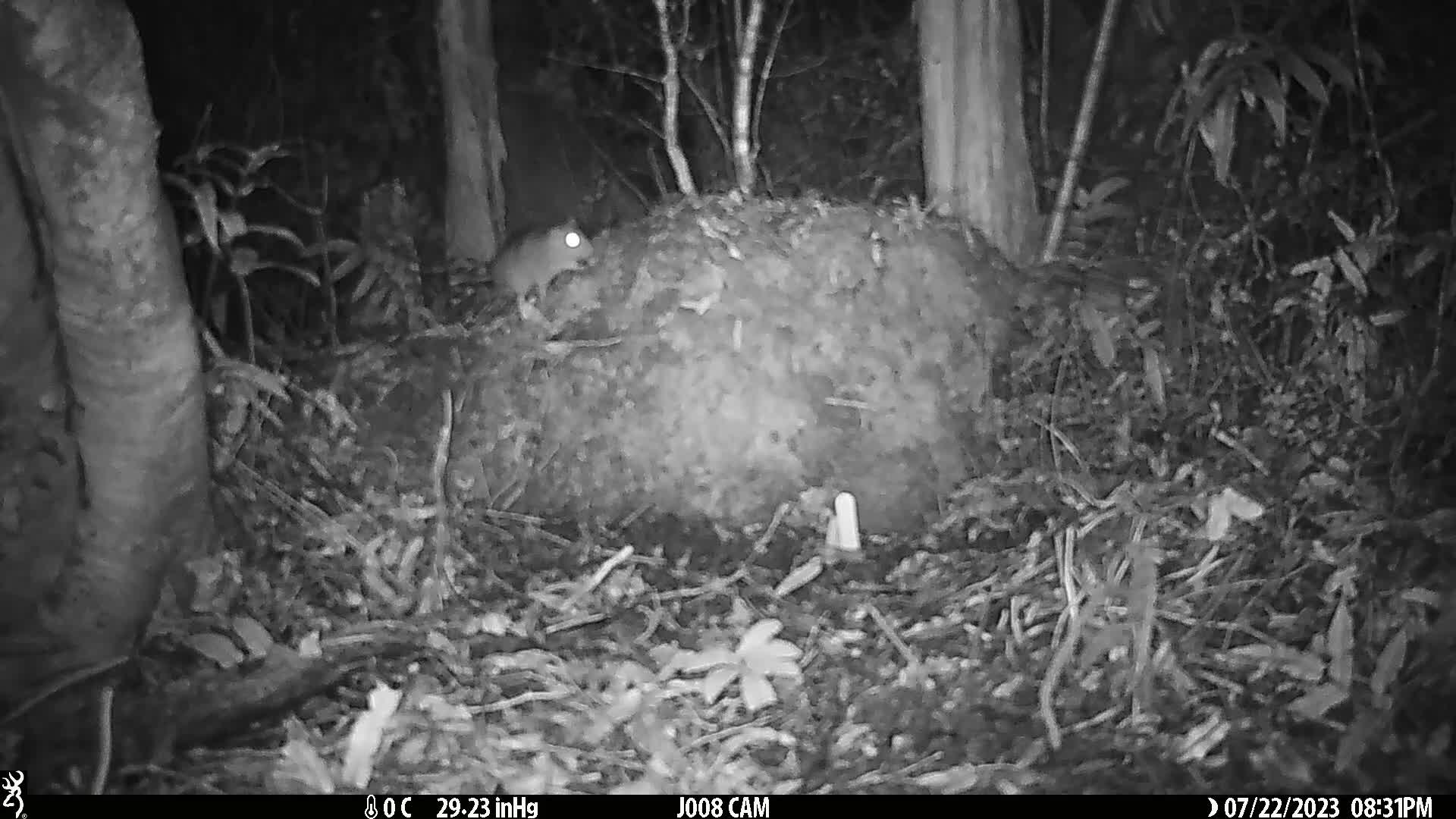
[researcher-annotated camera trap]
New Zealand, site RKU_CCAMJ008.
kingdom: Animalia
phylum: Chordata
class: Mammalia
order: Rodentia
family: Muridae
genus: Rattus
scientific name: Rattus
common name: rat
Rat (Rattus).